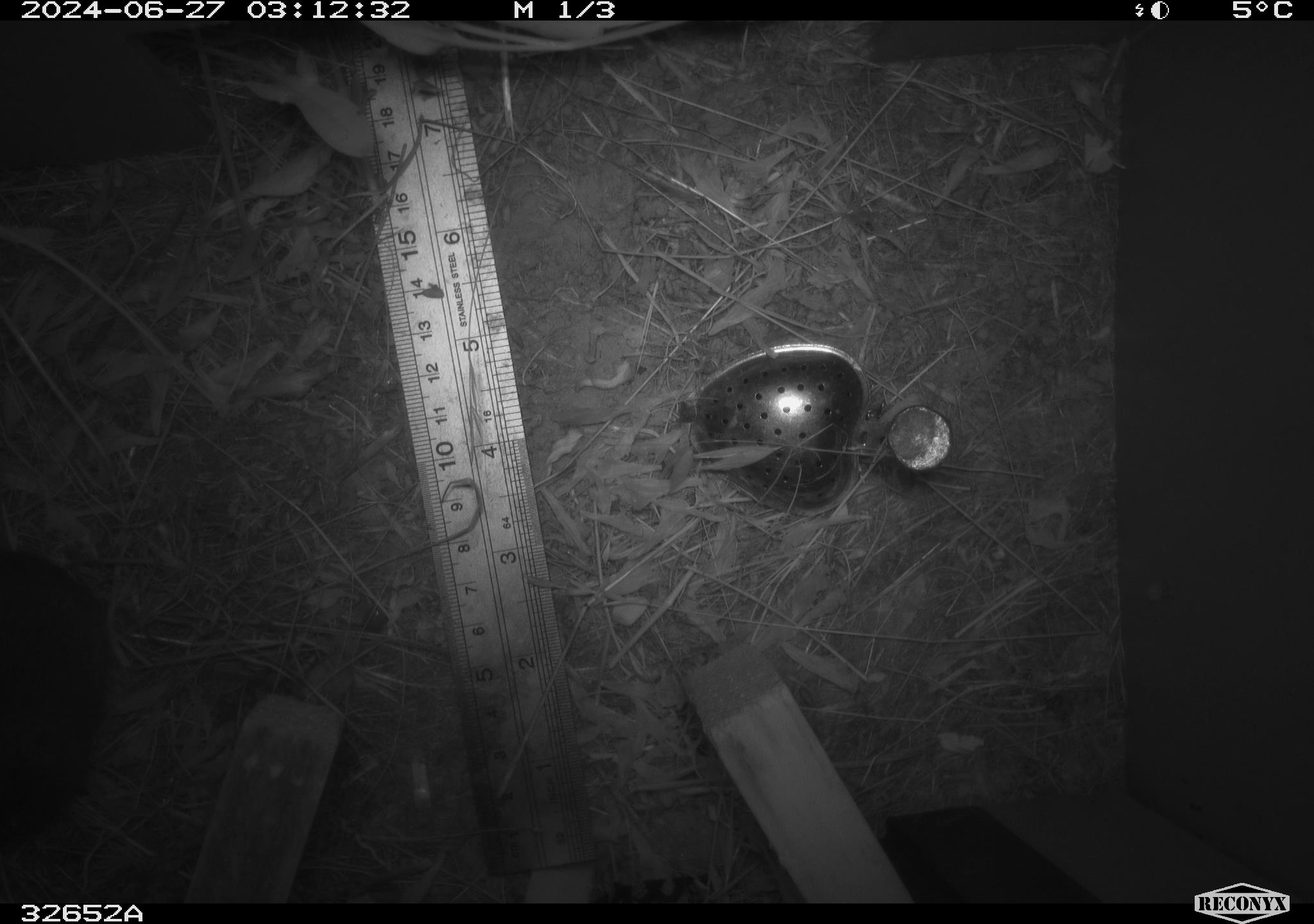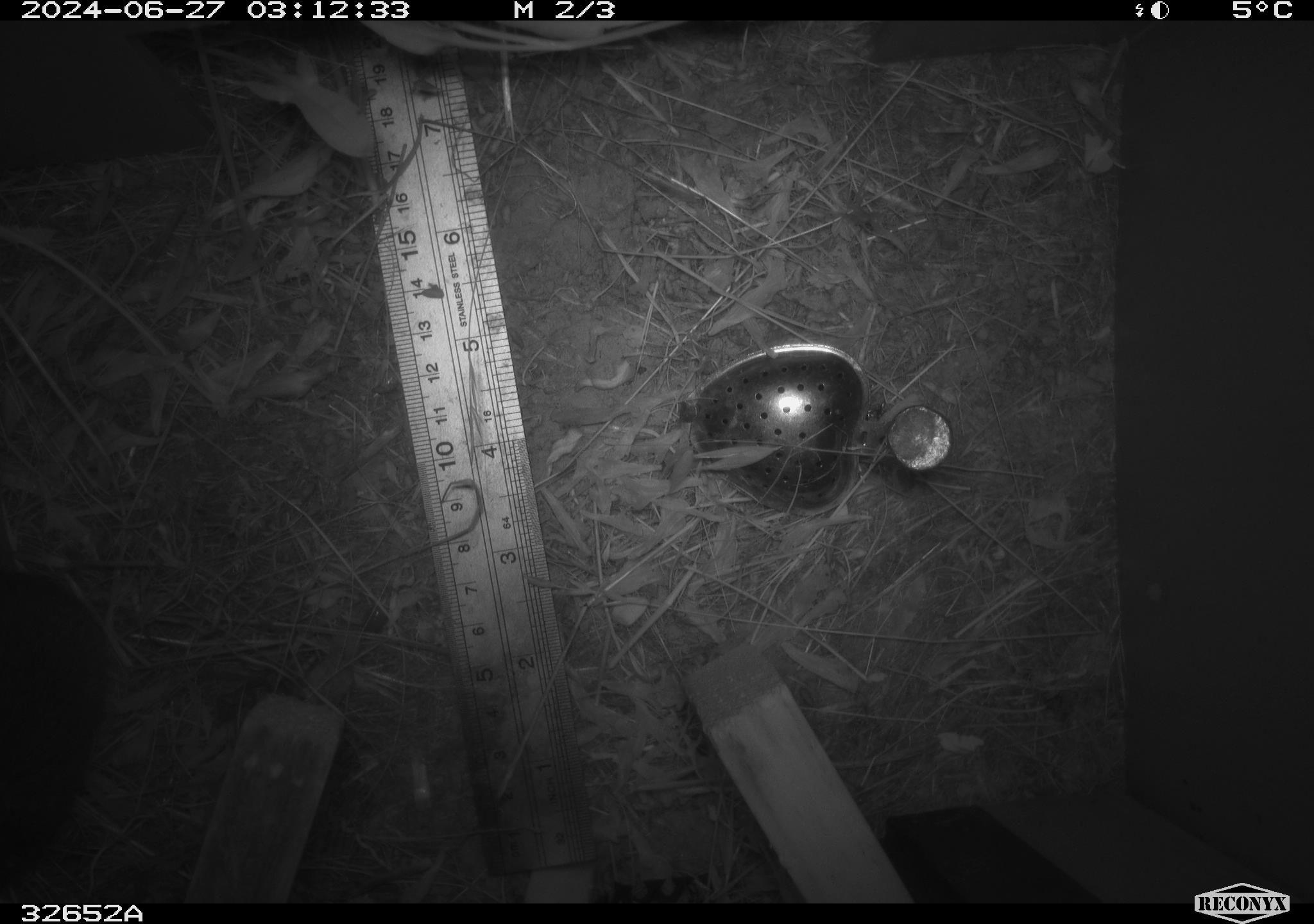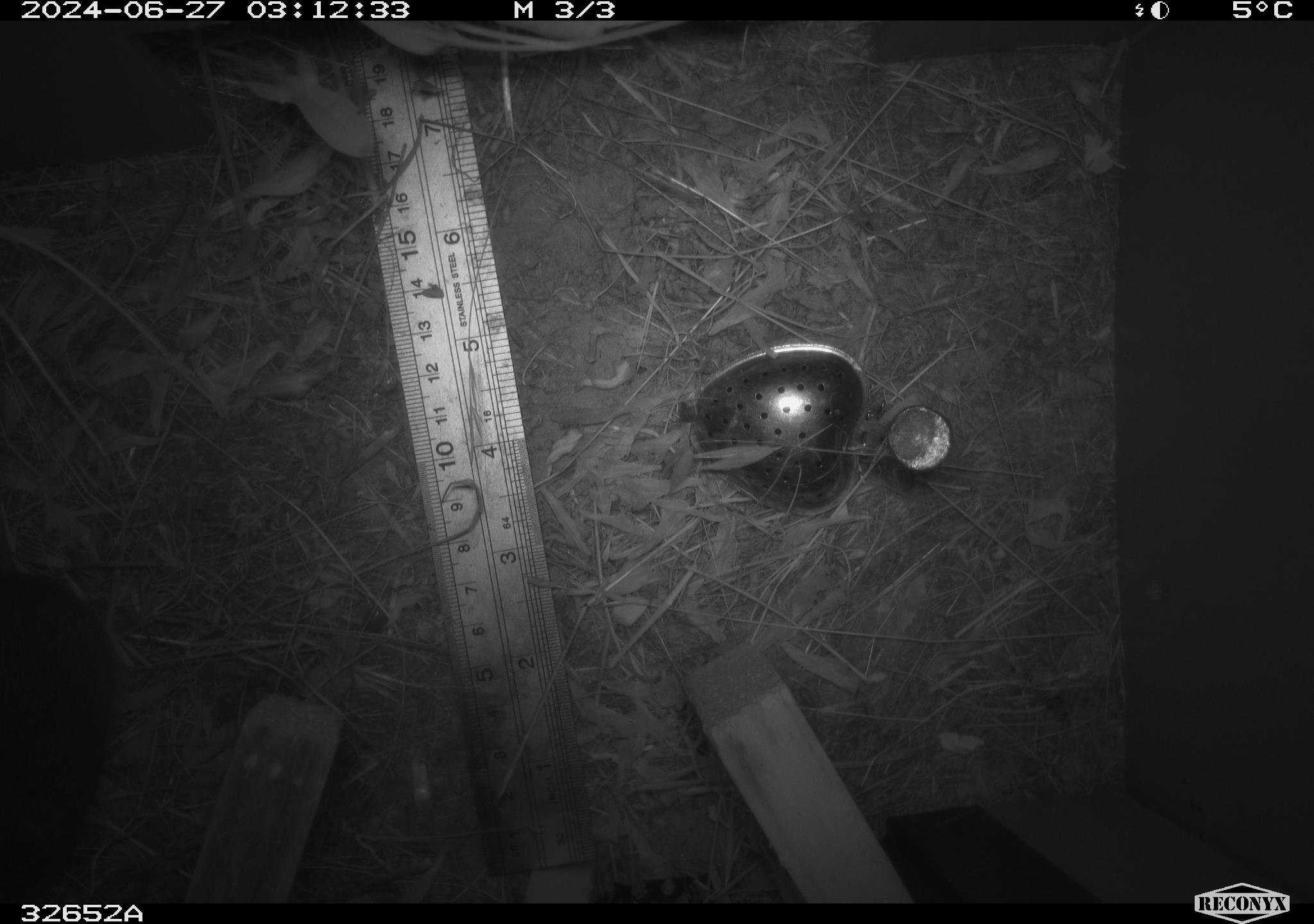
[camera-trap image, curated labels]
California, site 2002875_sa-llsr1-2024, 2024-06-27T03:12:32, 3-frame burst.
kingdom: Animalia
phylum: Chordata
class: Mammalia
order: Rodentia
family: Cricetidae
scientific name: Arvicolinae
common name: voles, lemmings, and muskrats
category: arvicolinae subfamily